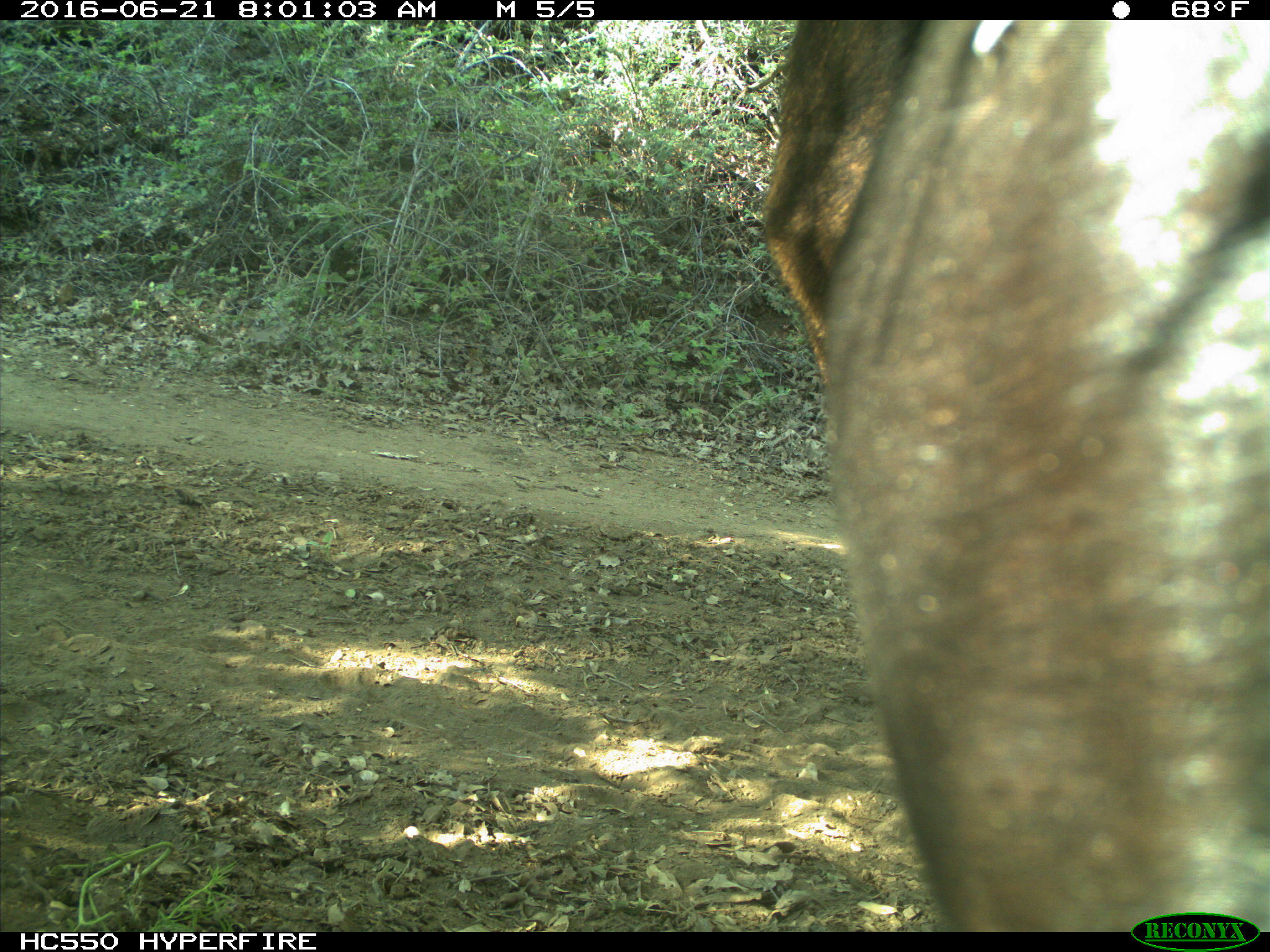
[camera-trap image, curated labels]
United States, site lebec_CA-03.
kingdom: Animalia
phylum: Chordata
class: Mammalia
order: Artiodactyla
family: Bovidae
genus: Bos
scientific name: Bos taurus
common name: domestic cow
Bos taurus (domestic cow).